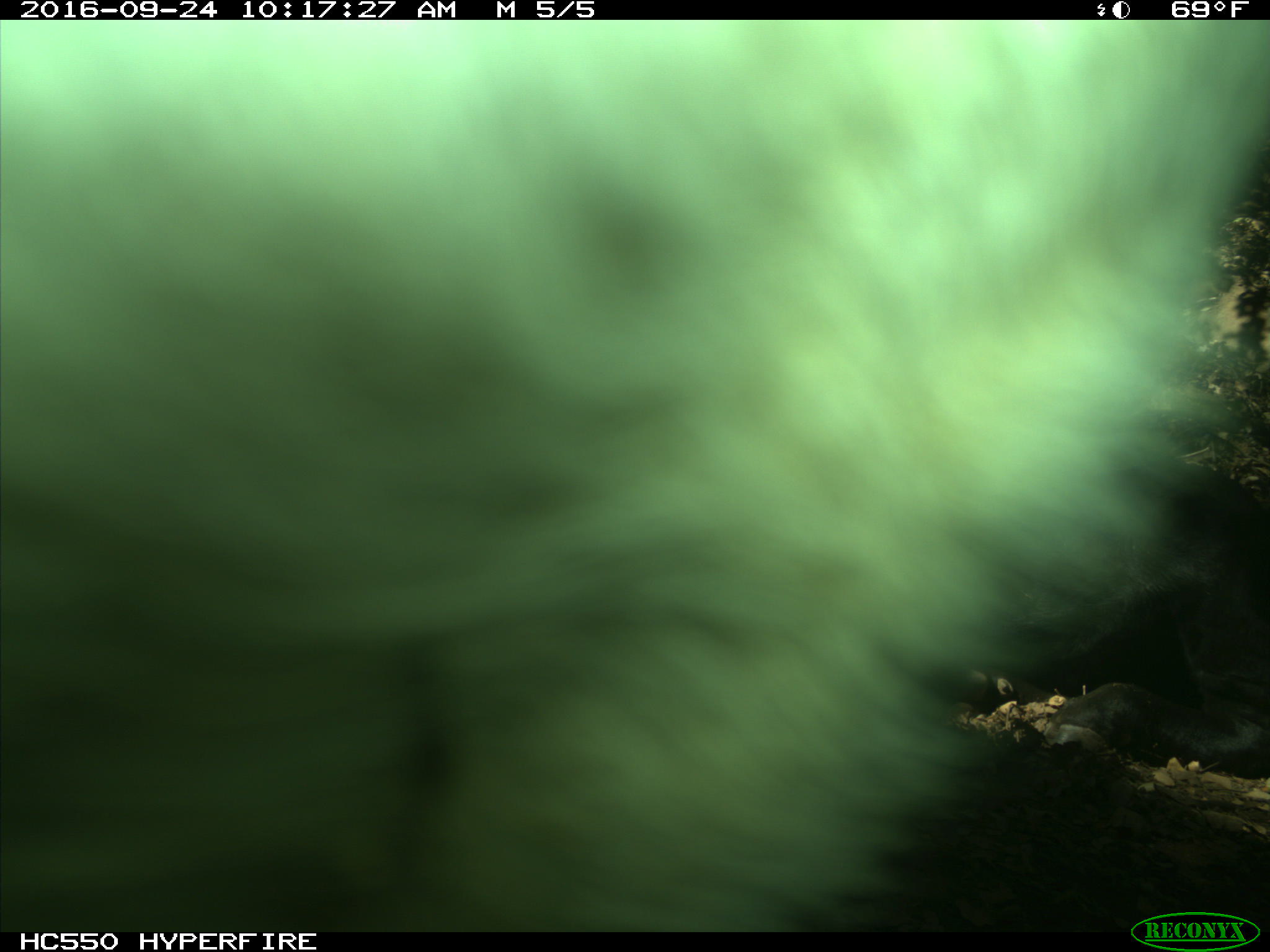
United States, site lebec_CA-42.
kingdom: Animalia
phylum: Chordata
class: Mammalia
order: Artiodactyla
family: Bovidae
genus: Bos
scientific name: Bos taurus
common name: domestic cow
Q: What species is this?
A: Bos taurus (domestic cow).